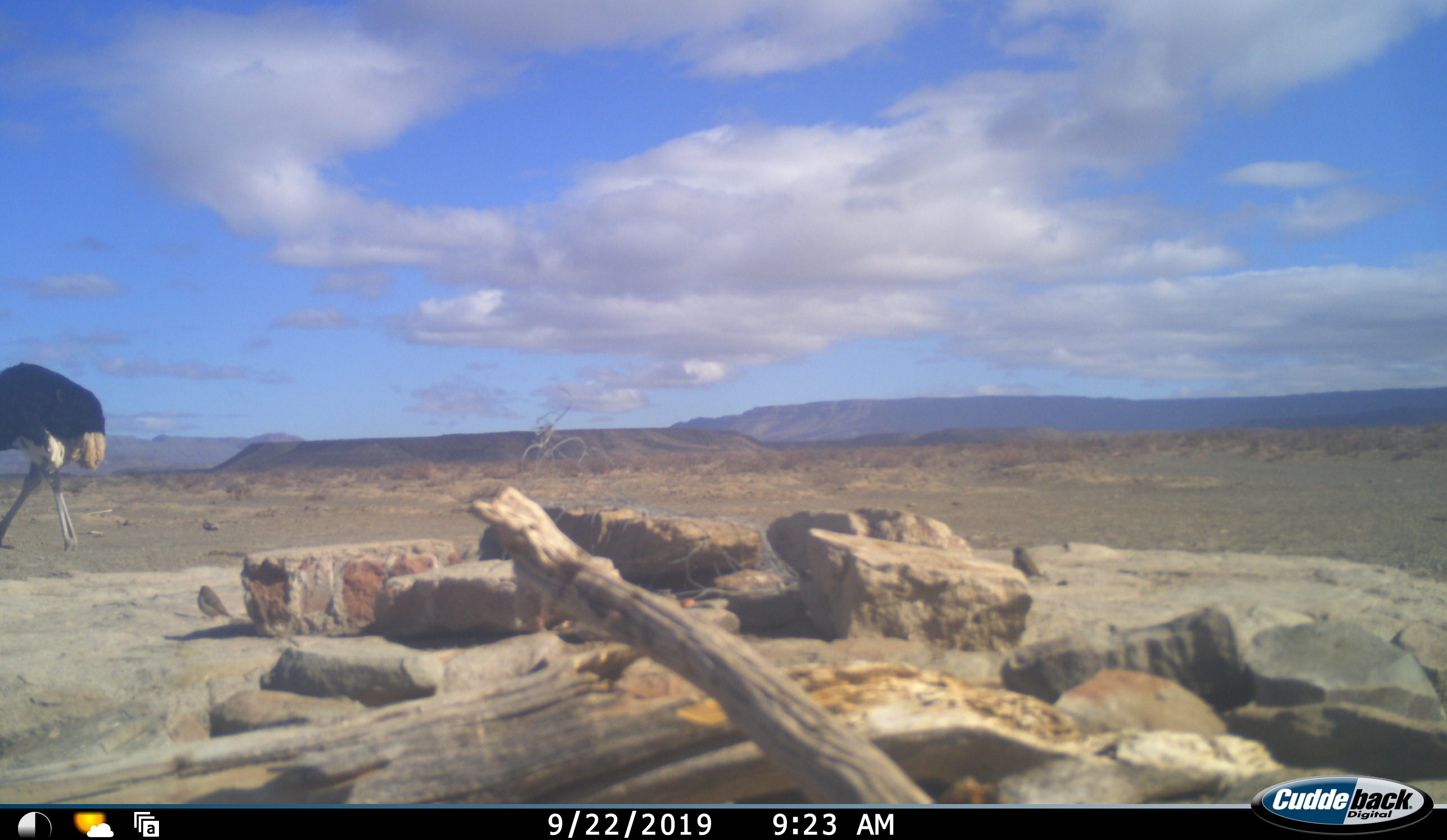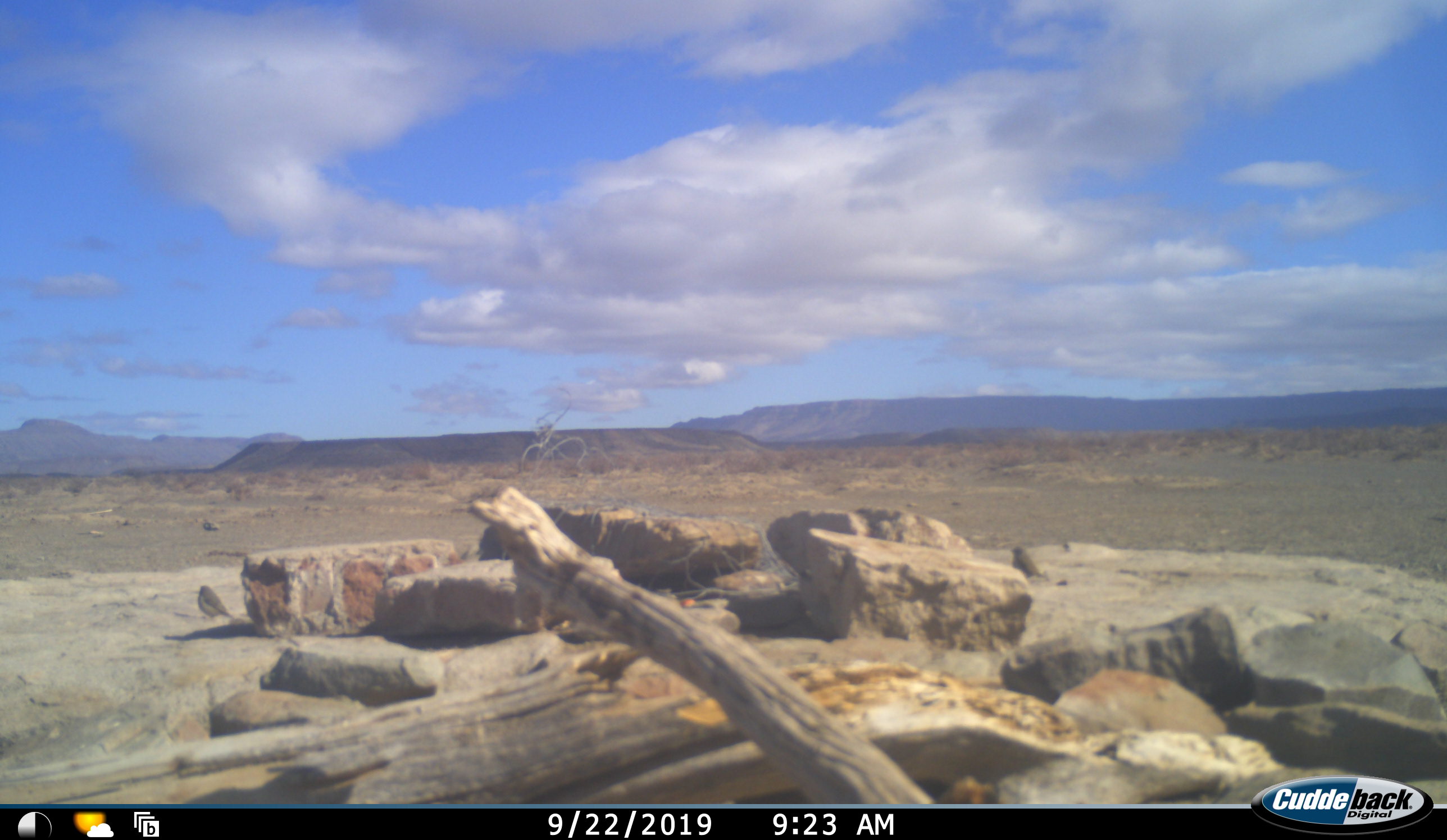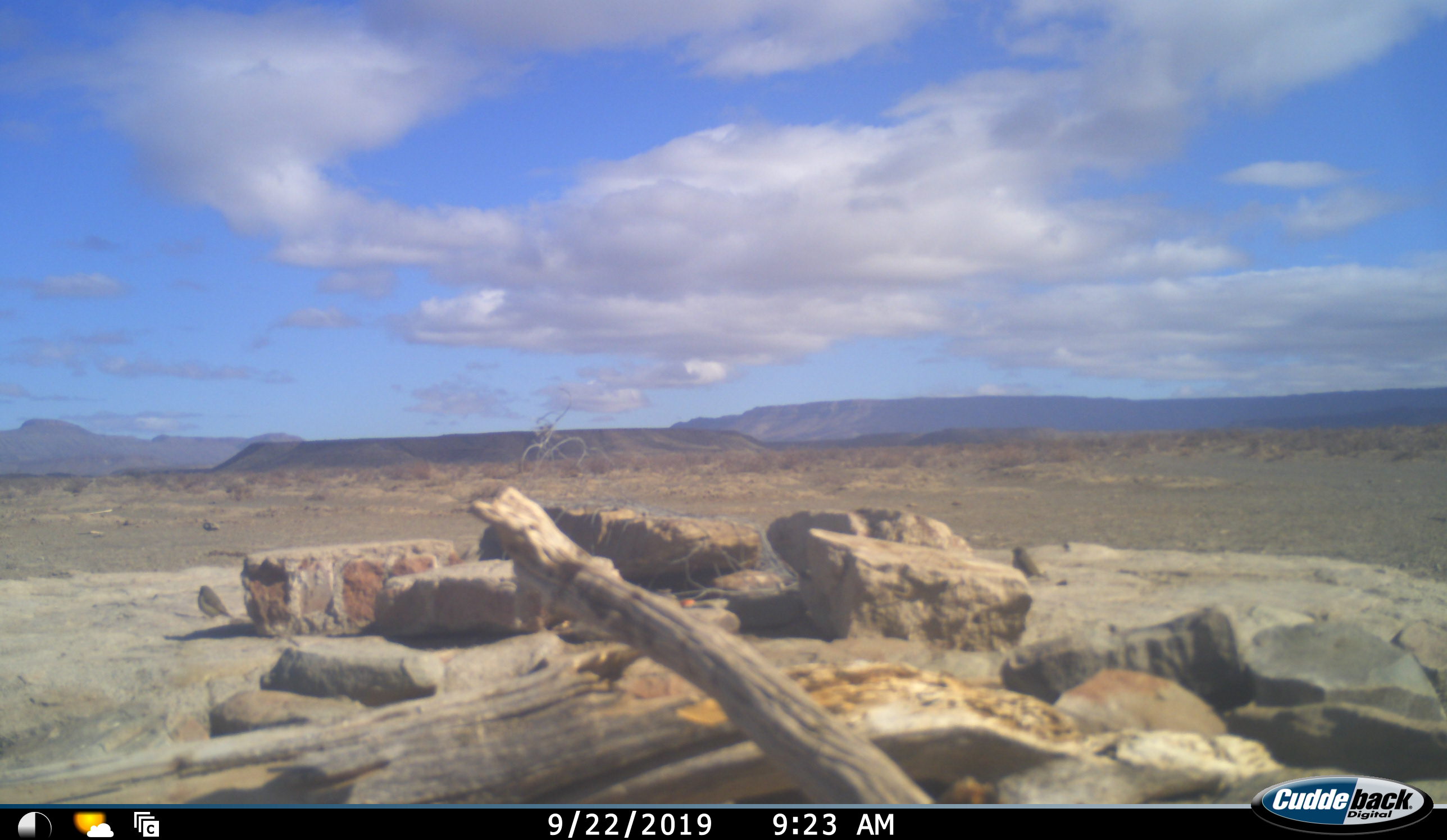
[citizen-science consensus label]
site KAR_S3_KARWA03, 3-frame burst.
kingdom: Animalia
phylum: Chordata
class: Aves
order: Struthioniformes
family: Struthionidae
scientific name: Struthionidae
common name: ostrich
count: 1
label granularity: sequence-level